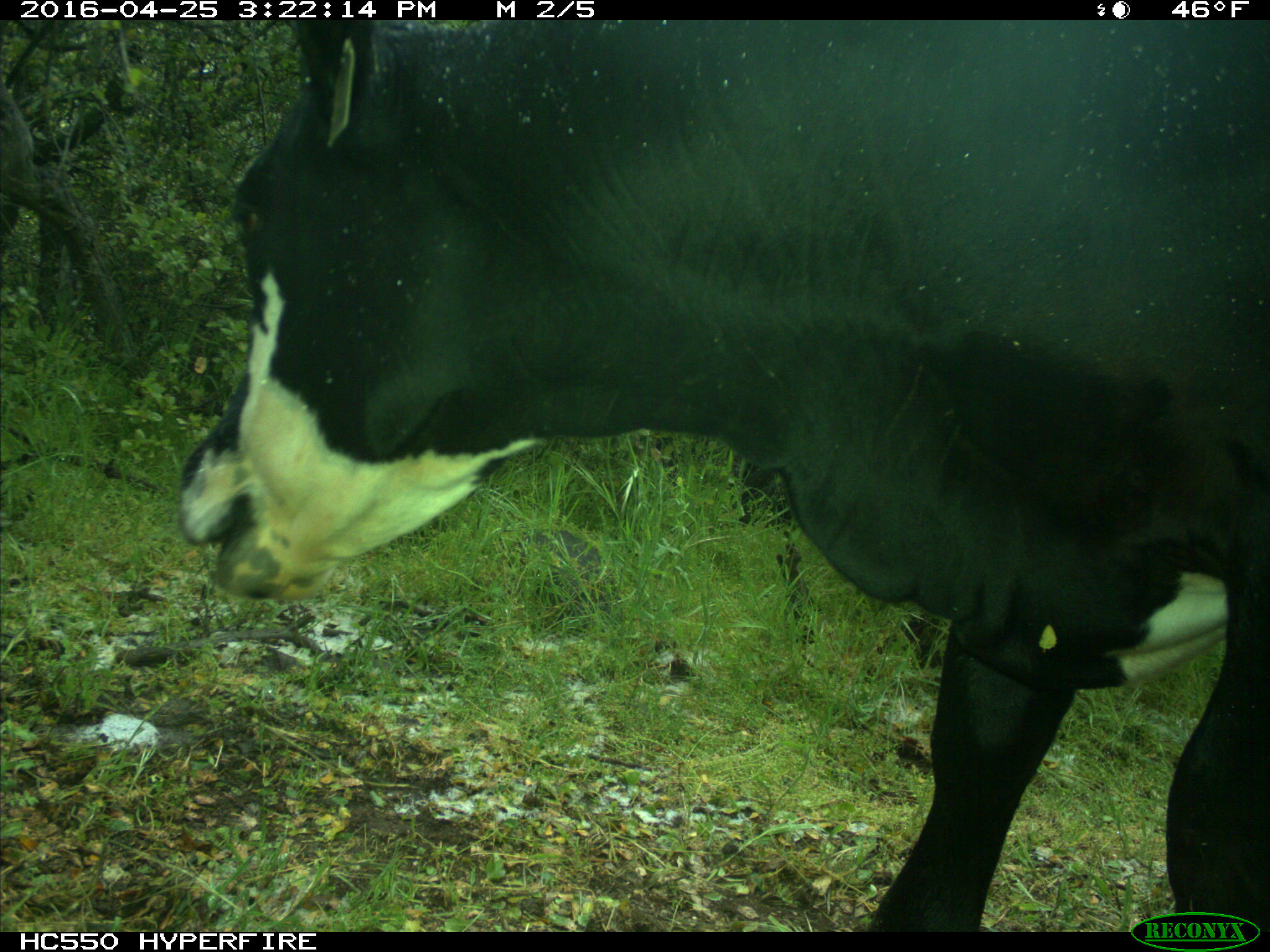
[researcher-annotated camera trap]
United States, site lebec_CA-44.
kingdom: Animalia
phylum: Chordata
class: Mammalia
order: Artiodactyla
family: Bovidae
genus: Bos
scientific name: Bos taurus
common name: domestic cow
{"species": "Bos taurus (domestic cow)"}